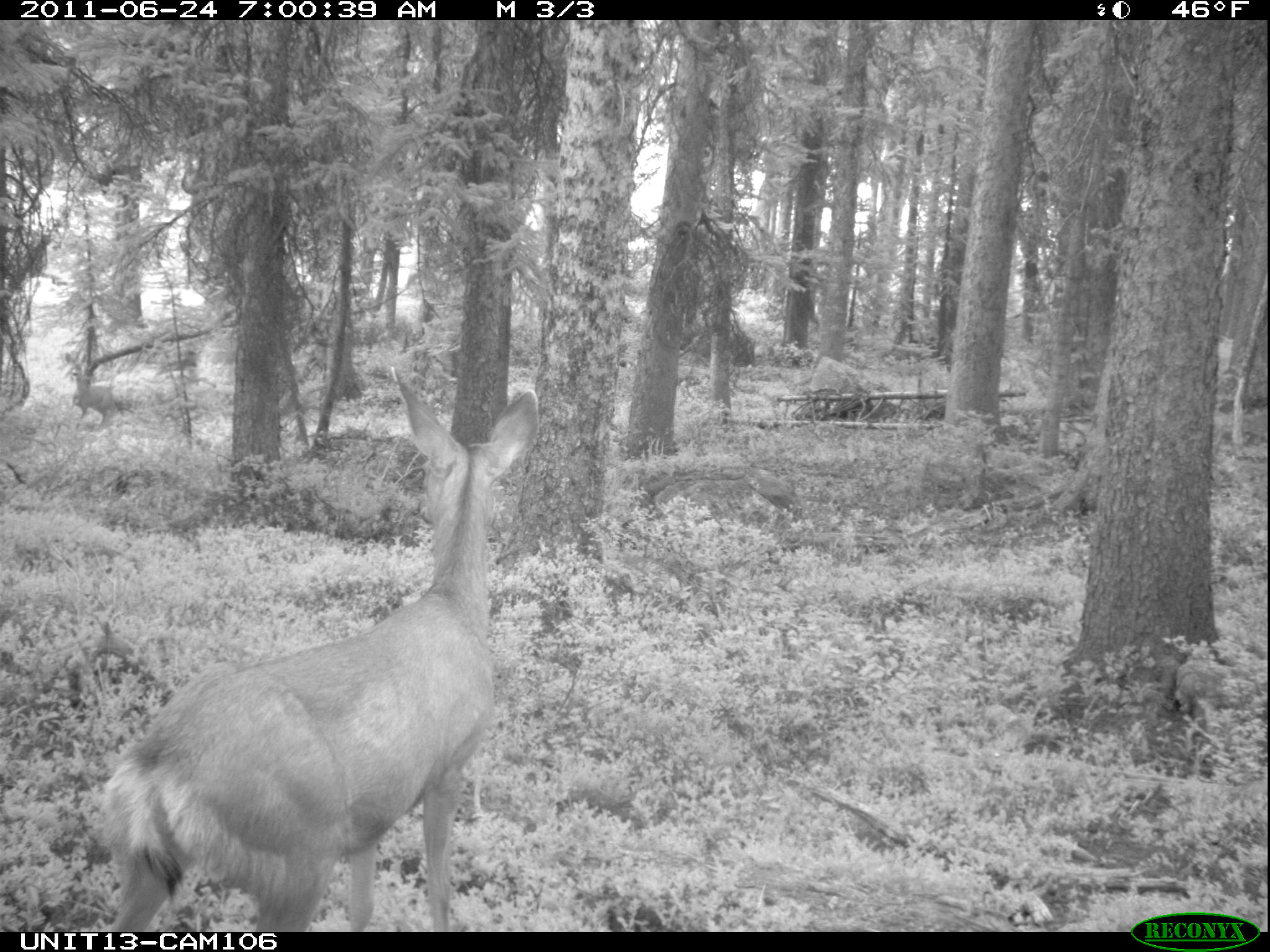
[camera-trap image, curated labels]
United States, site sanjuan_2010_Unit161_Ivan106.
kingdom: Animalia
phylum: Chordata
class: Mammalia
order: Artiodactyla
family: Cervidae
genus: Odocoileus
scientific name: Odocoileus hemionus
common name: mule deer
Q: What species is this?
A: Odocoileus hemionus (mule deer).